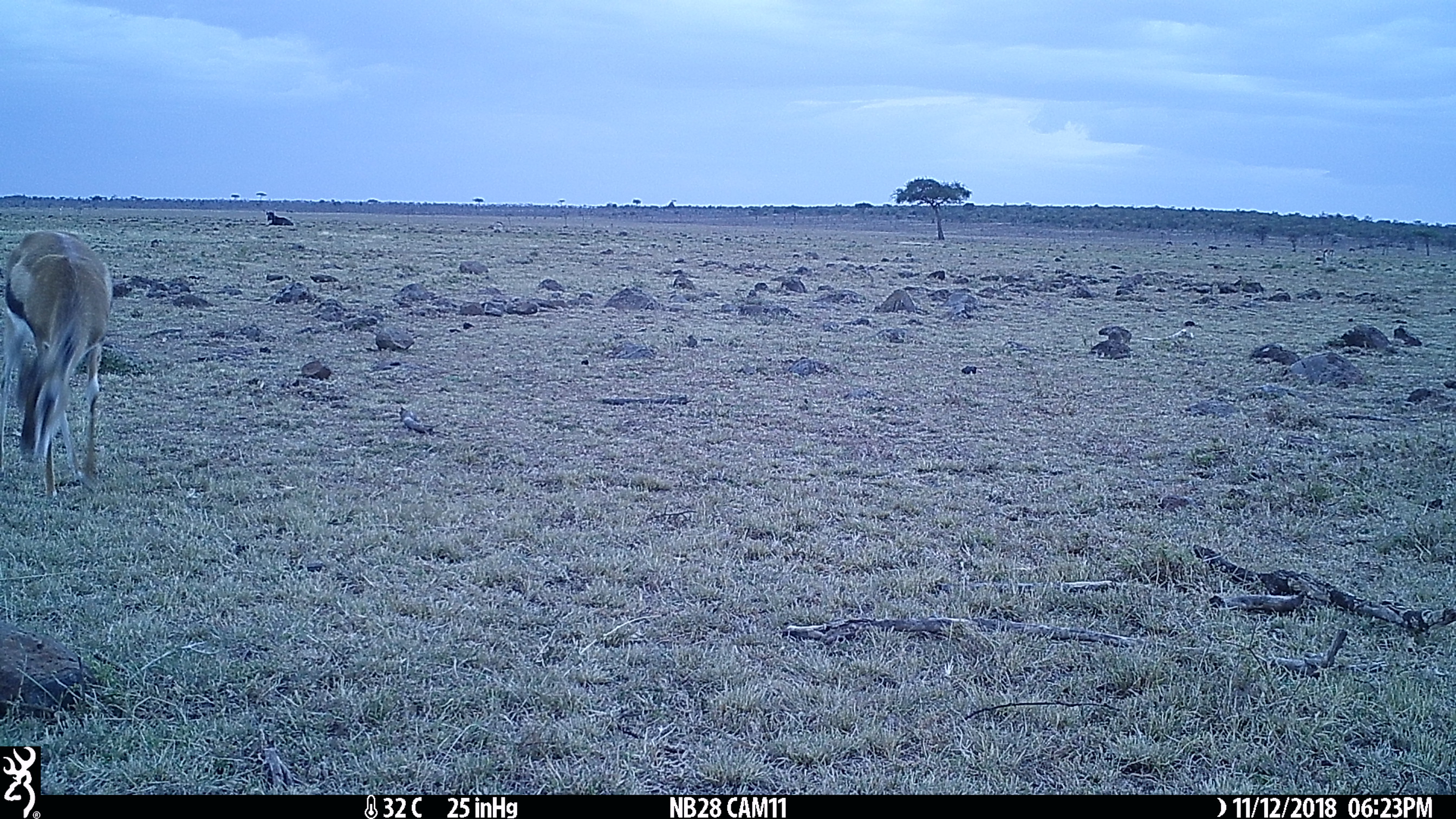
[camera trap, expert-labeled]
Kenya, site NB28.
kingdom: Animalia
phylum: Chordata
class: Mammalia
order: Artiodactyla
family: Bovidae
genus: Eudorcas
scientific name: Eudorcas thomsonii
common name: thomon's gazelle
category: gazelle thomsons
Gazelle thomsons (thomon's gazelle) (Eudorcas thomsonii).